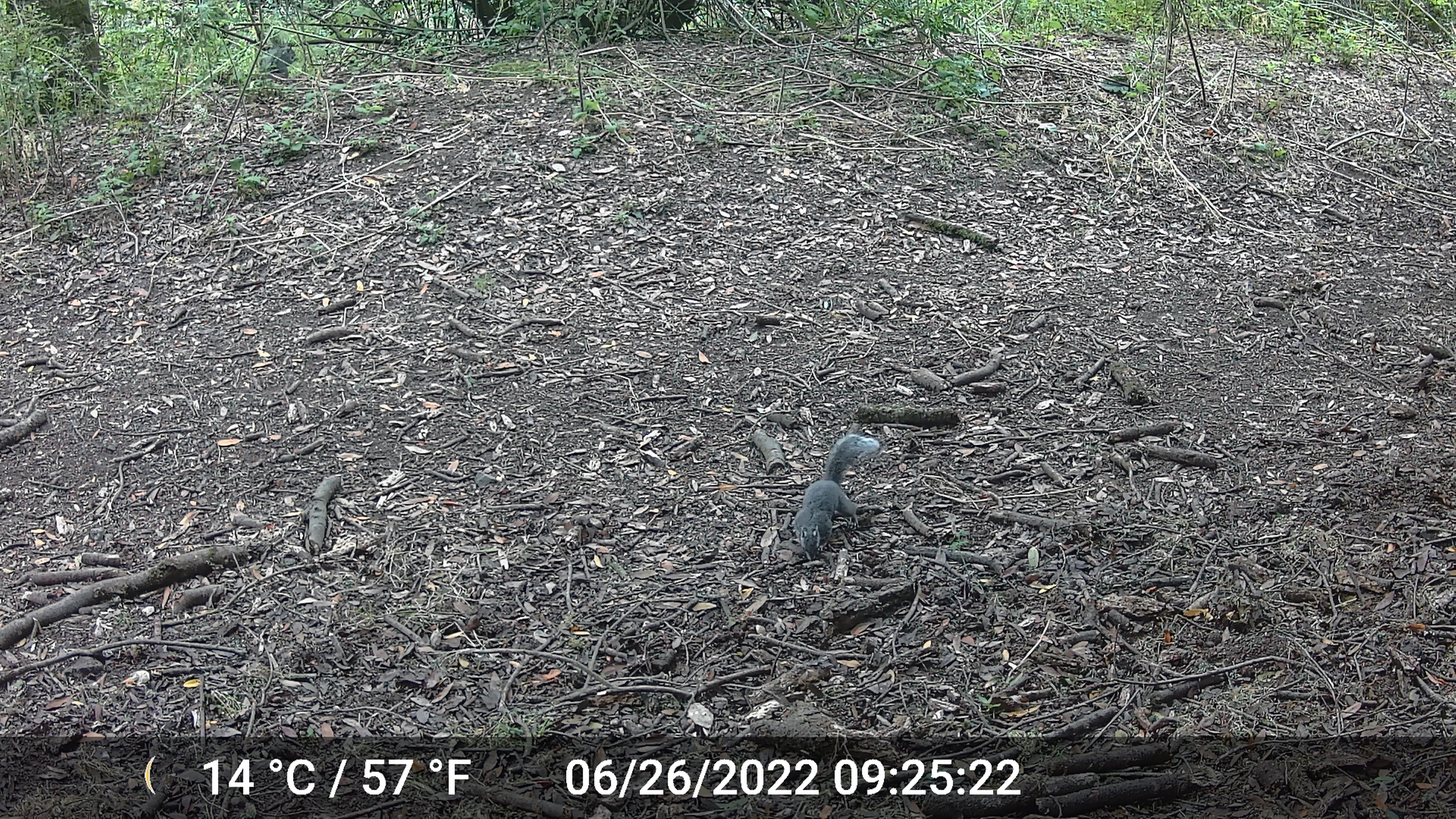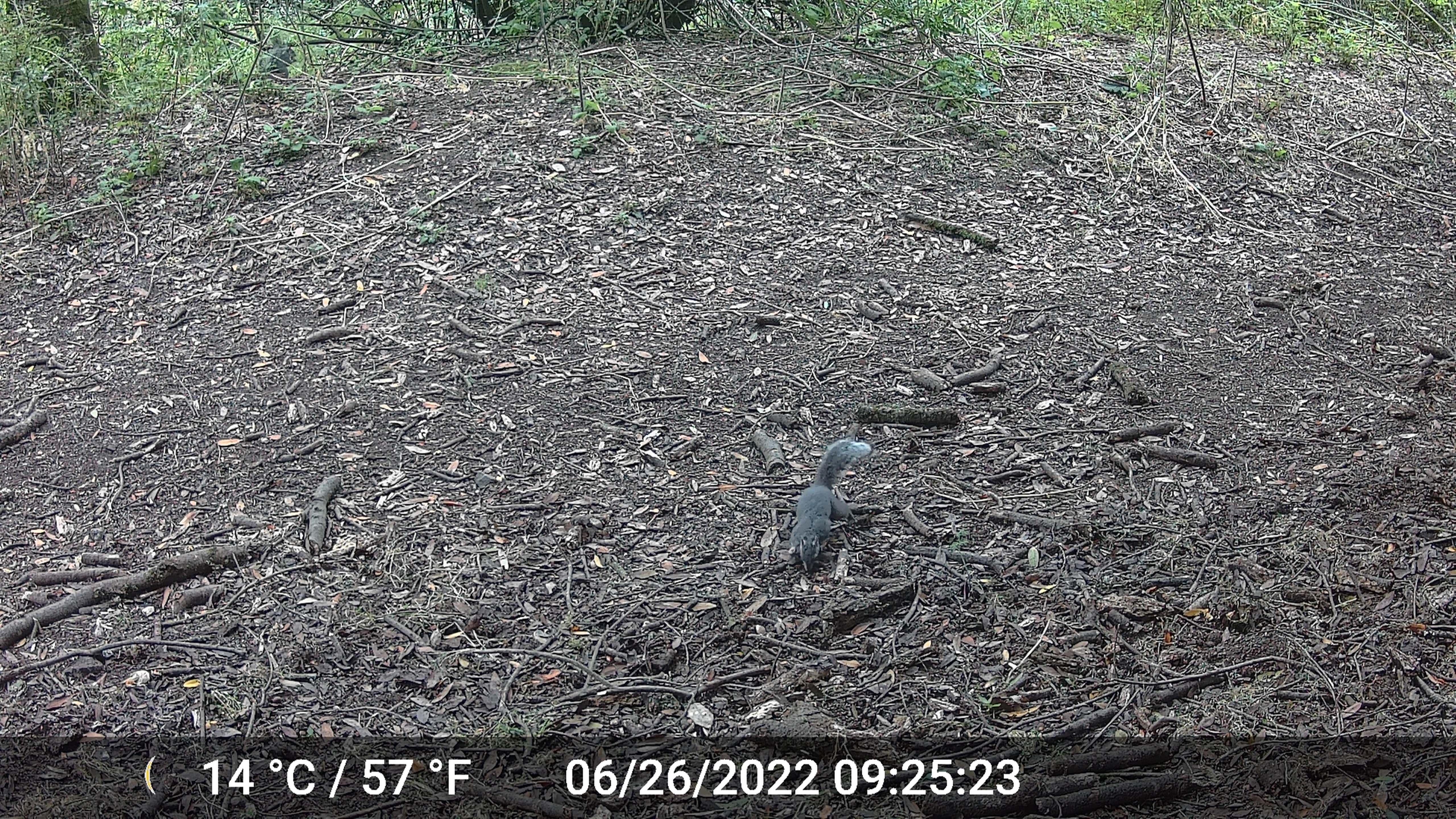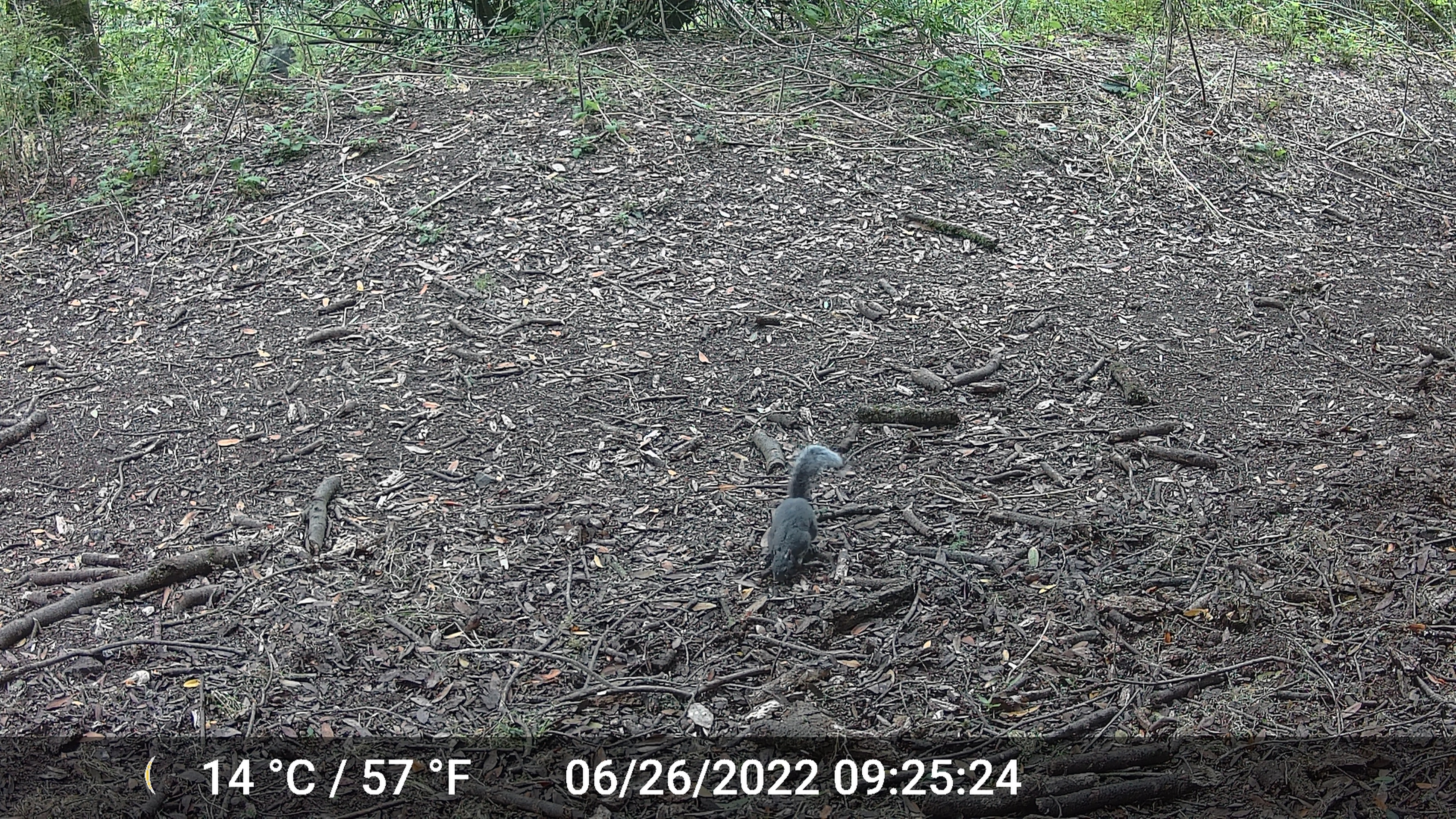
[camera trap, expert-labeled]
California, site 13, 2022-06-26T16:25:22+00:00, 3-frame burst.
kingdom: Animalia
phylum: Chordata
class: Mammalia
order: Rodentia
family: Sciuridae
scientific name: Sciuridae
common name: squirrel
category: unknown squirrel